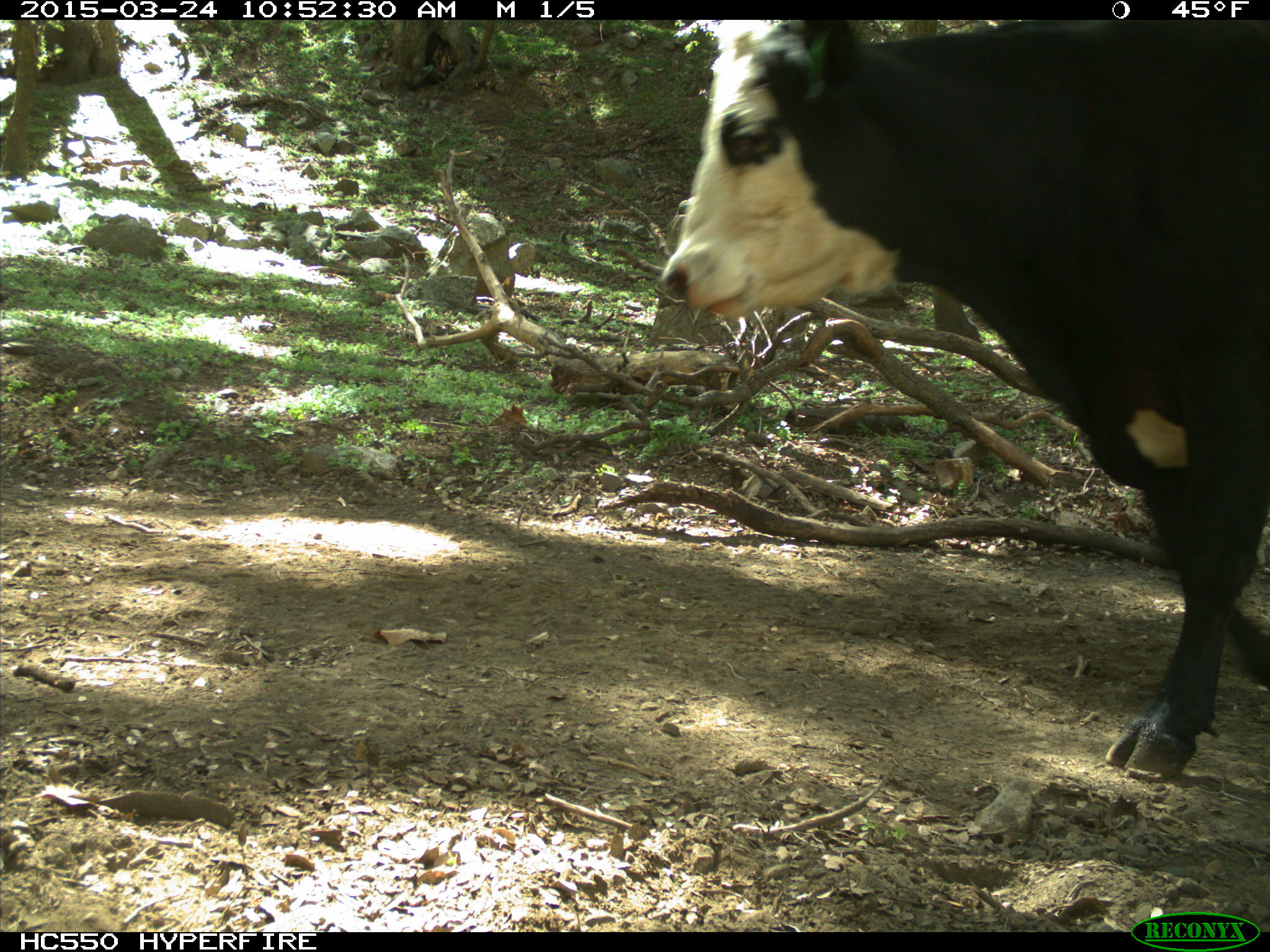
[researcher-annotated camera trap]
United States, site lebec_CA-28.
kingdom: Animalia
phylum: Chordata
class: Mammalia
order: Artiodactyla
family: Bovidae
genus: Bos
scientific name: Bos taurus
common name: domestic cow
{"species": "Bos taurus (domestic cow)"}